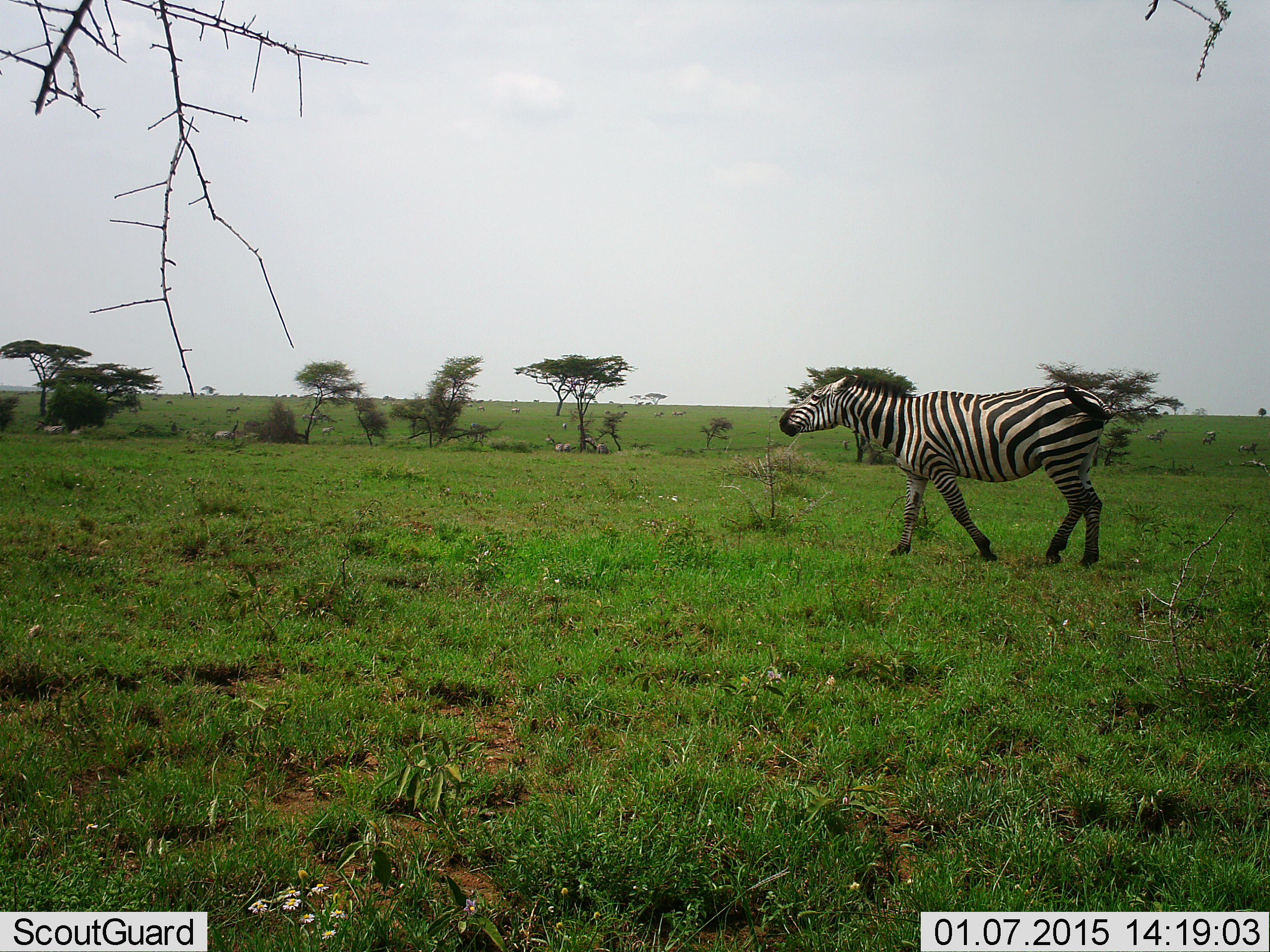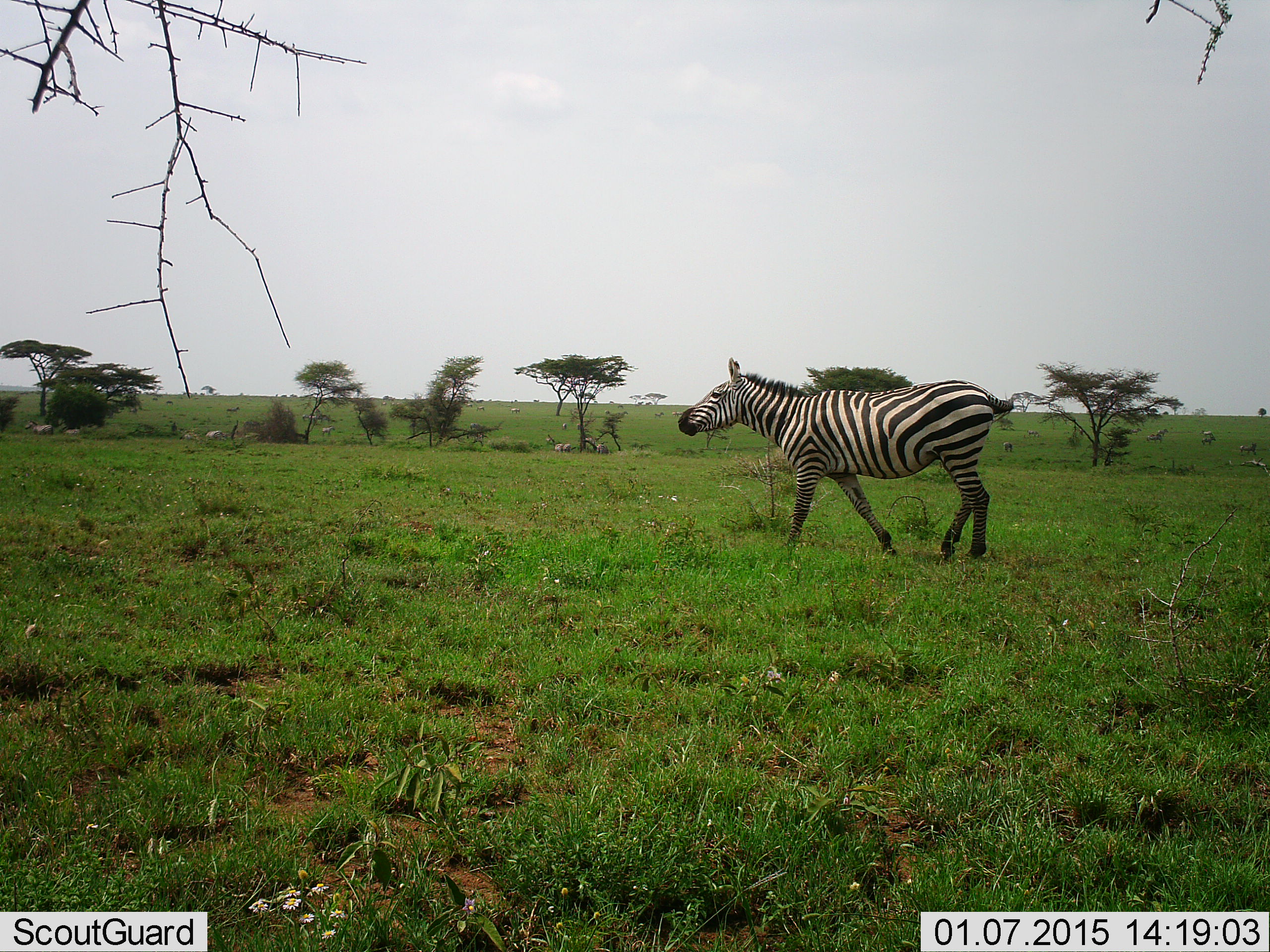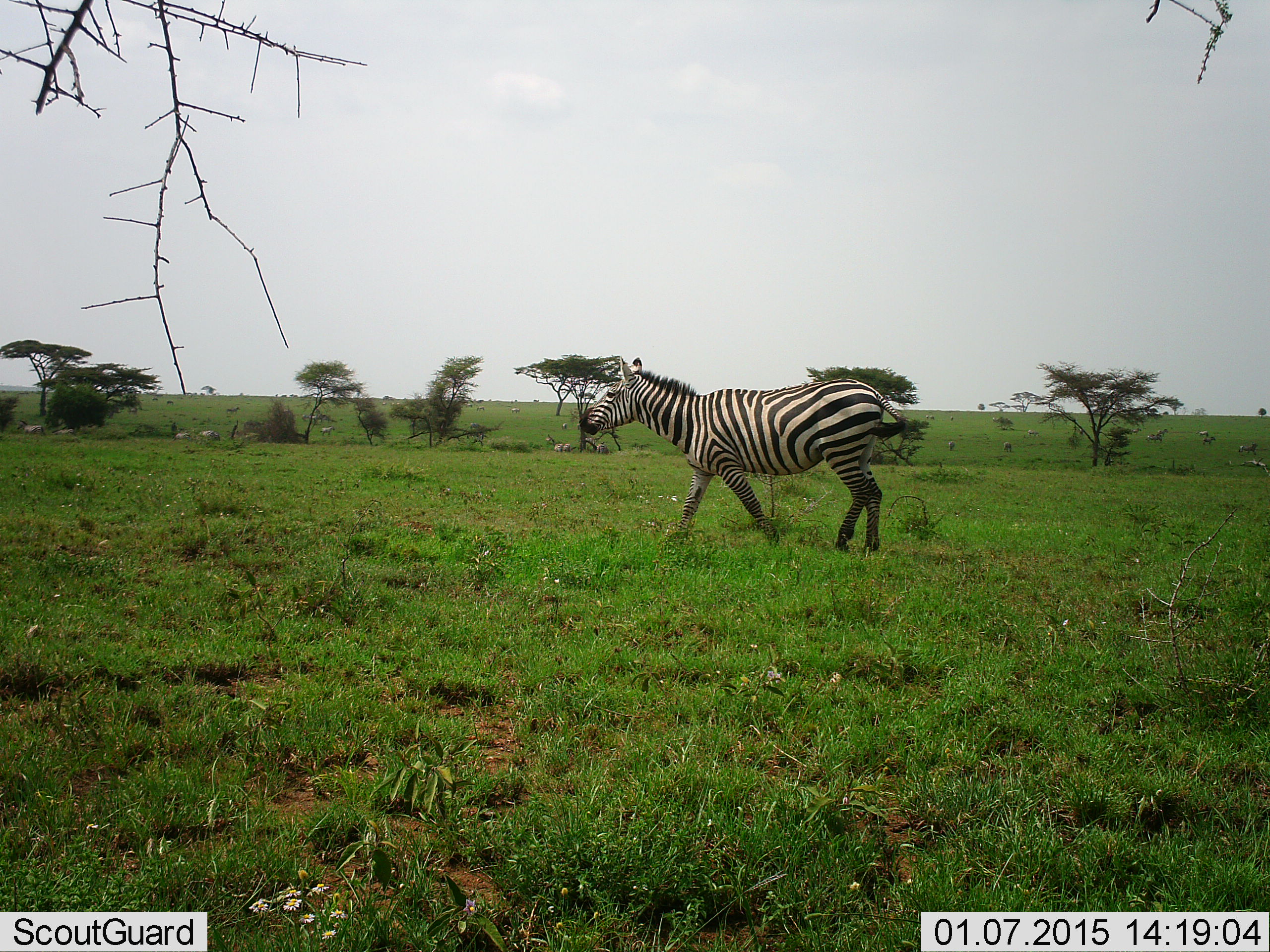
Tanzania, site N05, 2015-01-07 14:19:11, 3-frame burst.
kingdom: Animalia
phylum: Chordata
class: Mammalia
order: Perissodactyla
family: Equidae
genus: Equus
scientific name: Equus quagga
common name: plains zebra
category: zebra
Zebra (plains zebra) (Equus quagga), count 1. Behavior (volunteer vote fractions): standing 10%, resting 0%, moving 100%, interacting 0%. Young present (vote fraction): 10%. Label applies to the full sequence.